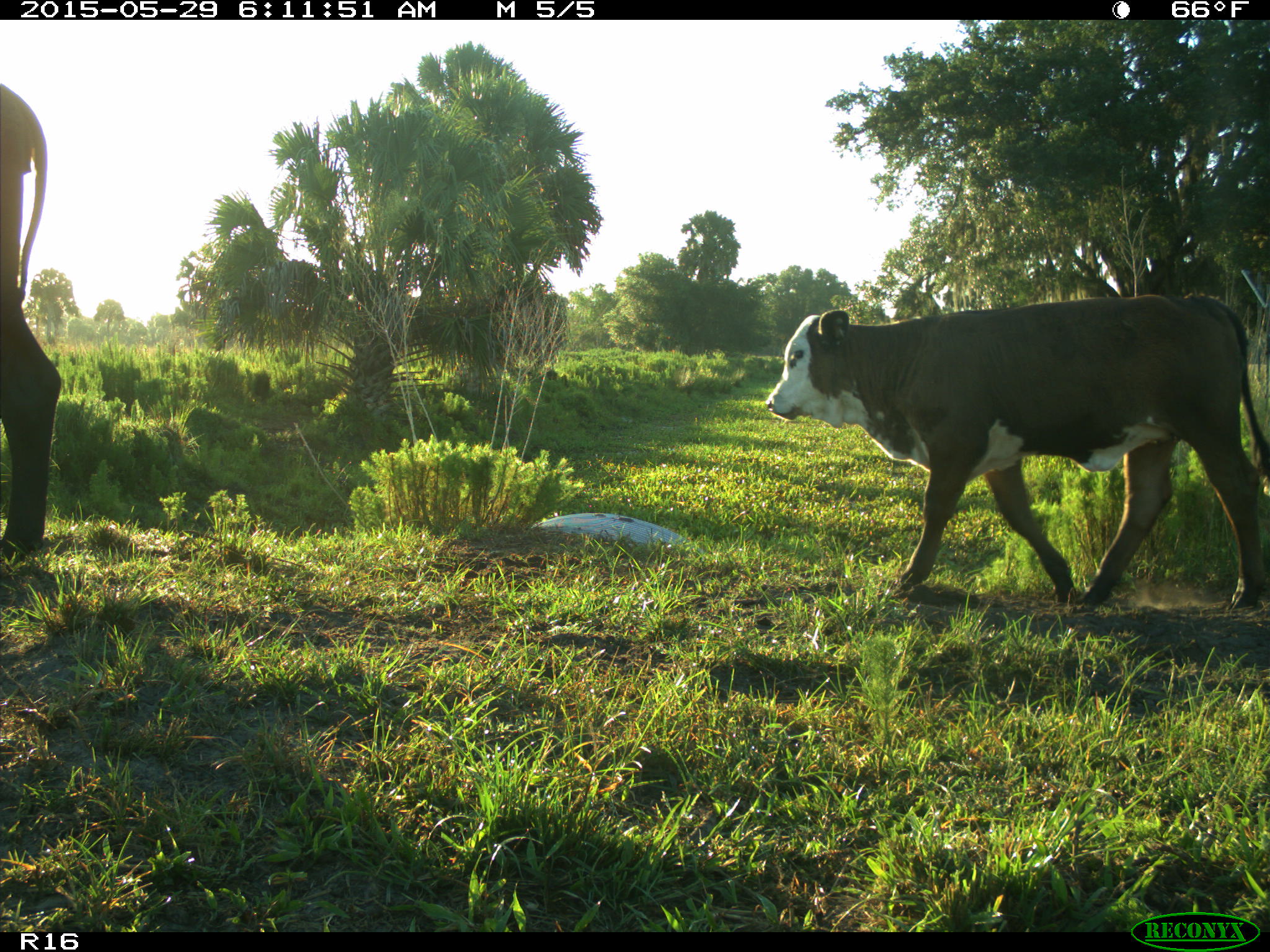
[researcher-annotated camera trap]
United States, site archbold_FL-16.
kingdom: Animalia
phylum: Chordata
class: Mammalia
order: Artiodactyla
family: Bovidae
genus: Bos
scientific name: Bos taurus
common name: domestic cow